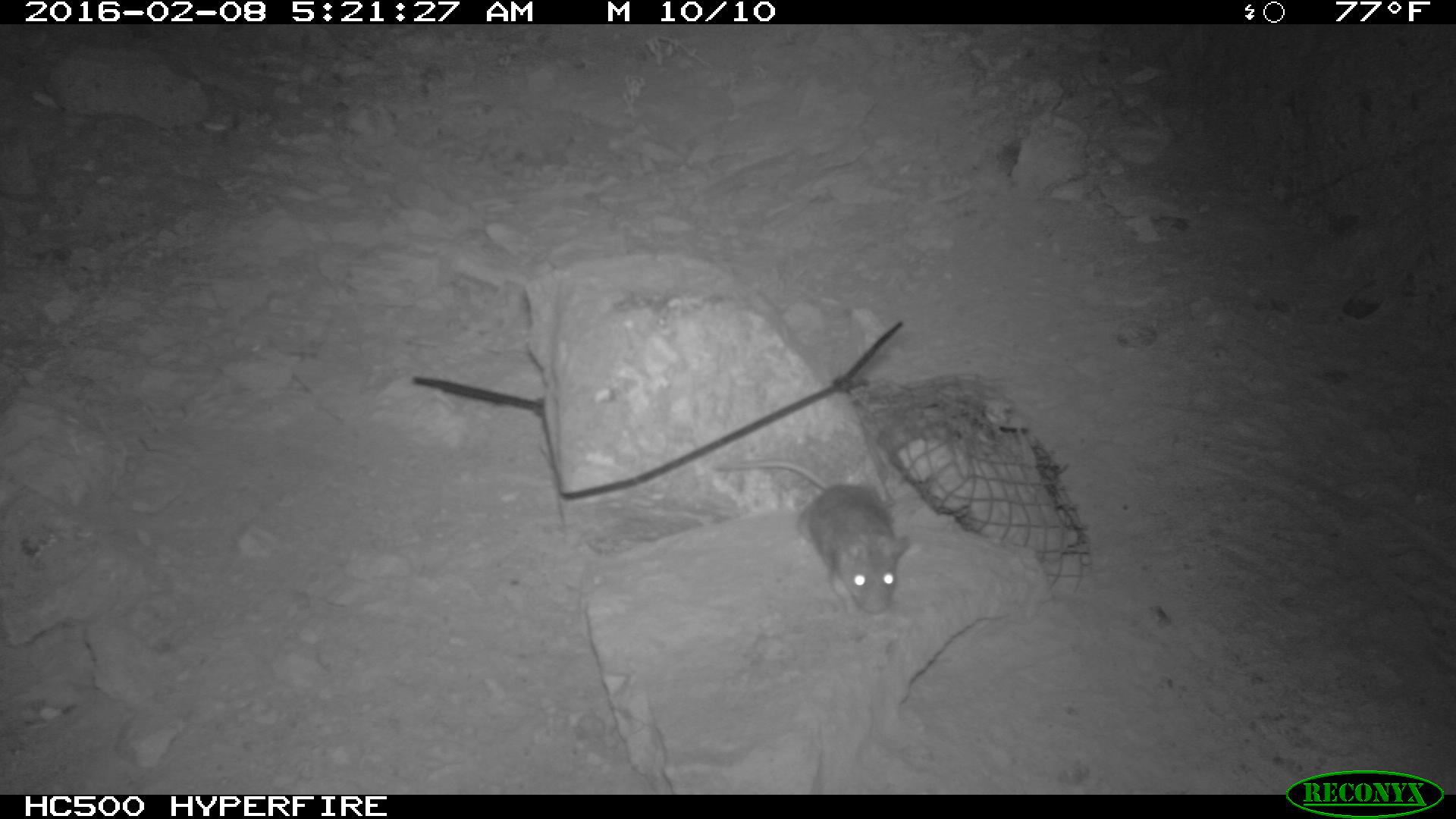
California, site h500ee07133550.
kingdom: Animalia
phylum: Chordata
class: Mammalia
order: Rodentia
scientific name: Rodentia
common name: rodent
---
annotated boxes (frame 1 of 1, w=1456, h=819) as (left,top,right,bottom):
rodent: (711,460,912,617)